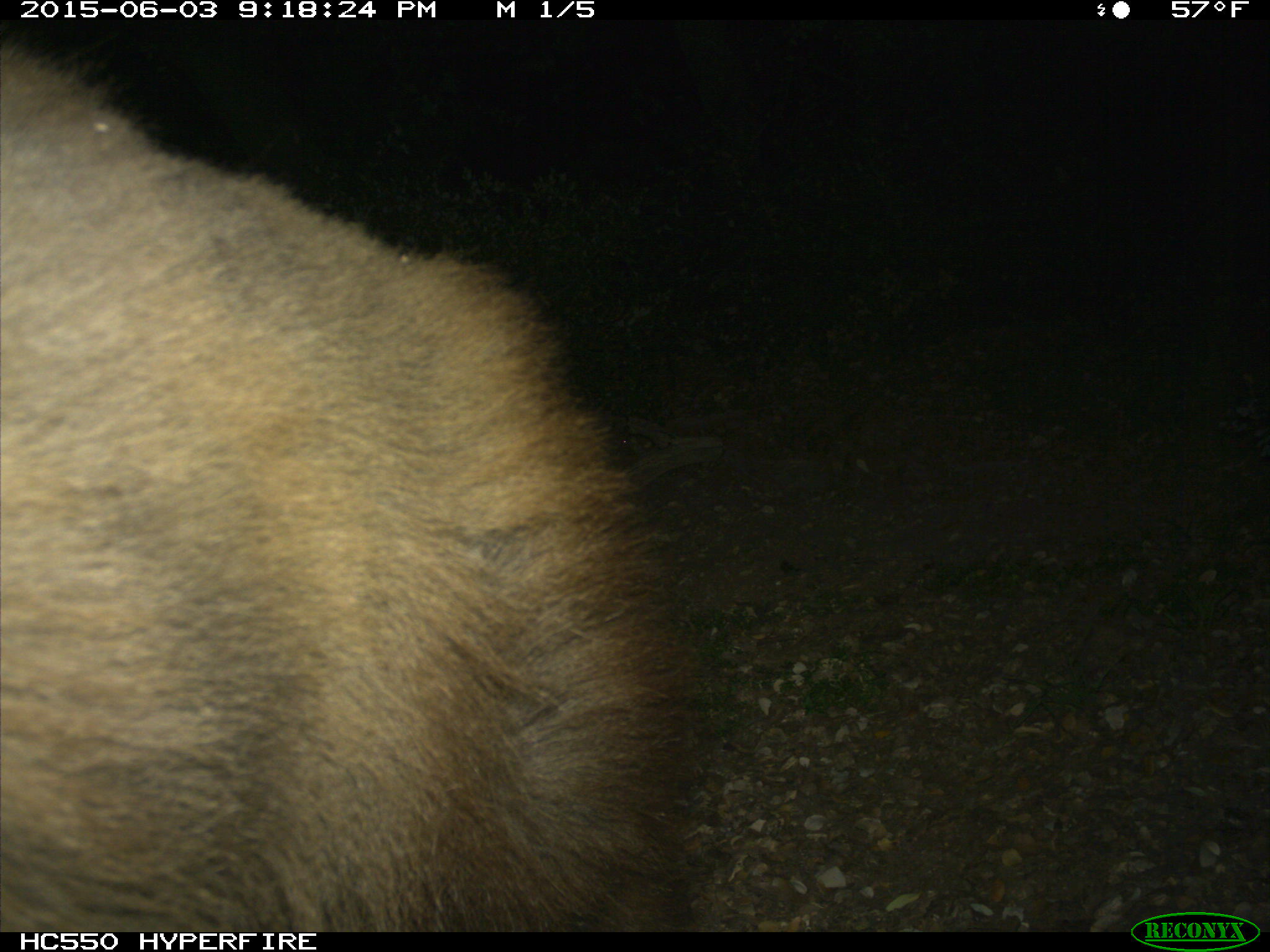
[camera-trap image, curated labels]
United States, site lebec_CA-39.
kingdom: Animalia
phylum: Chordata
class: Mammalia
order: Carnivora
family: Ursidae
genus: Ursus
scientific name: Ursus americanus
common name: american black bear